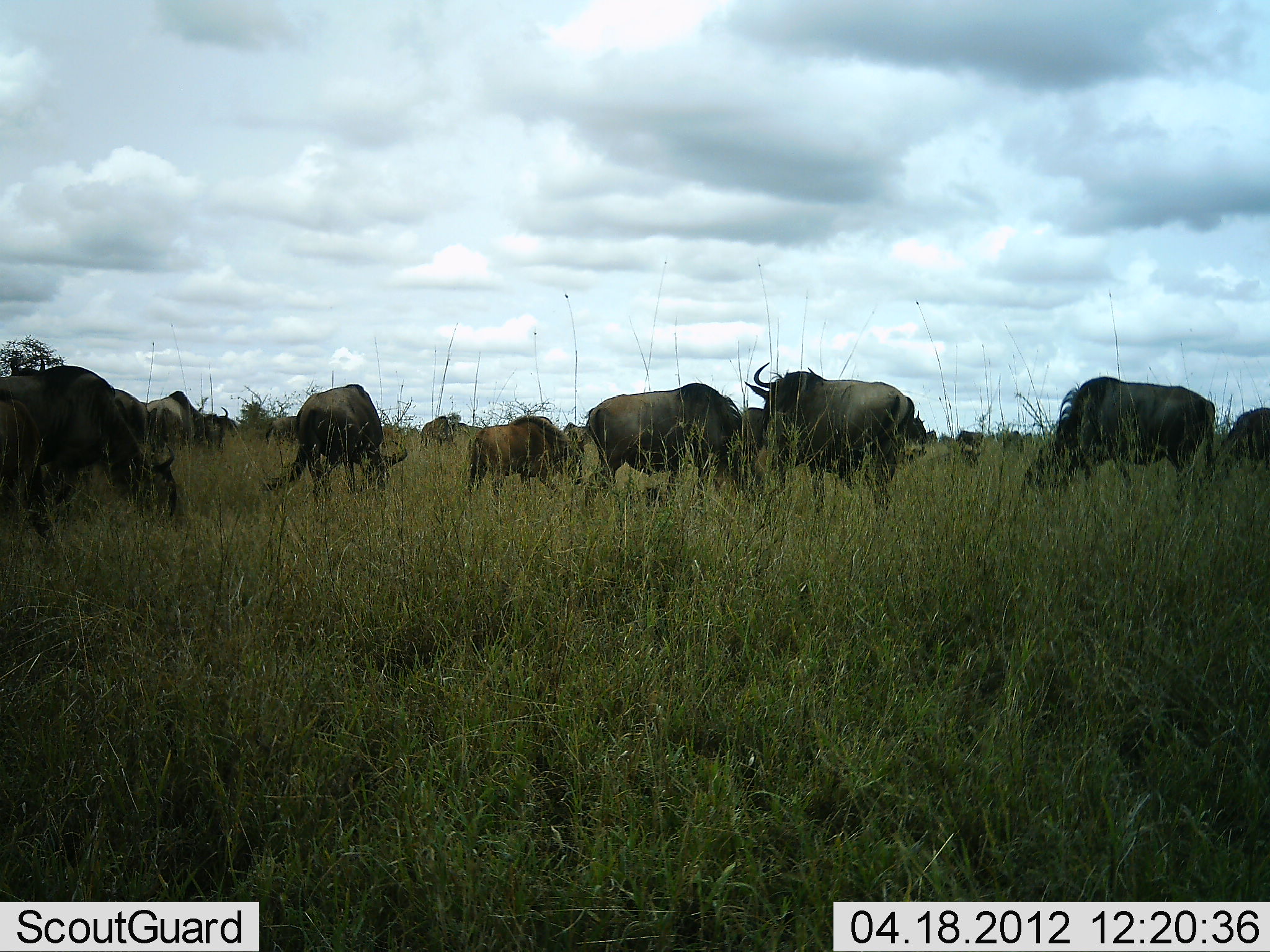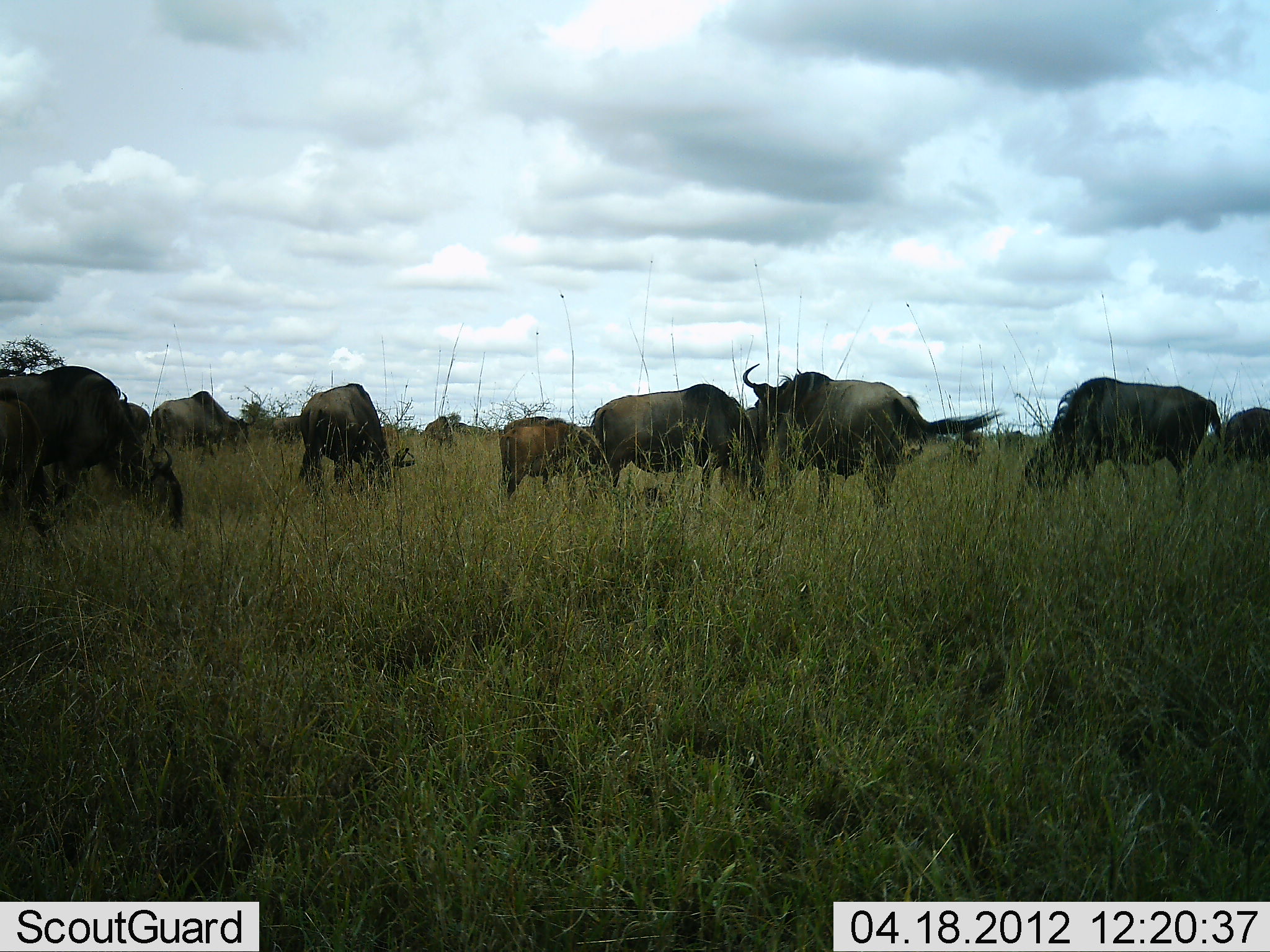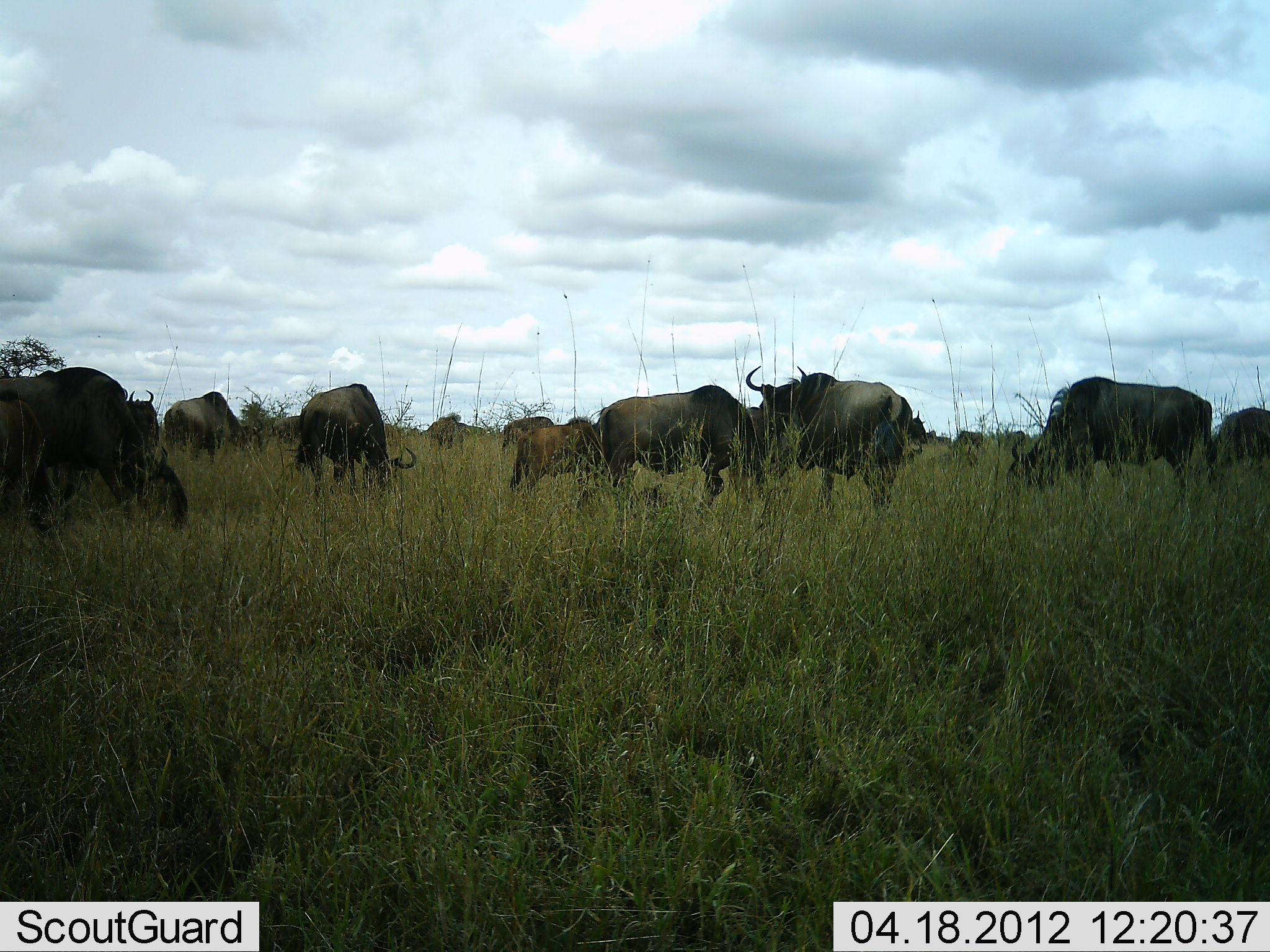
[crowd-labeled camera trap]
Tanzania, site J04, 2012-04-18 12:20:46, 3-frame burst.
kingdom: Animalia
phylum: Chordata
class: Mammalia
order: Artiodactyla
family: Bovidae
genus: Connochaetes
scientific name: Connochaetes taurinus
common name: blue wildebeest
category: wildebeest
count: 11-50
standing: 63%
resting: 0%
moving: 26%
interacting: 4%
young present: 52%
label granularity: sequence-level